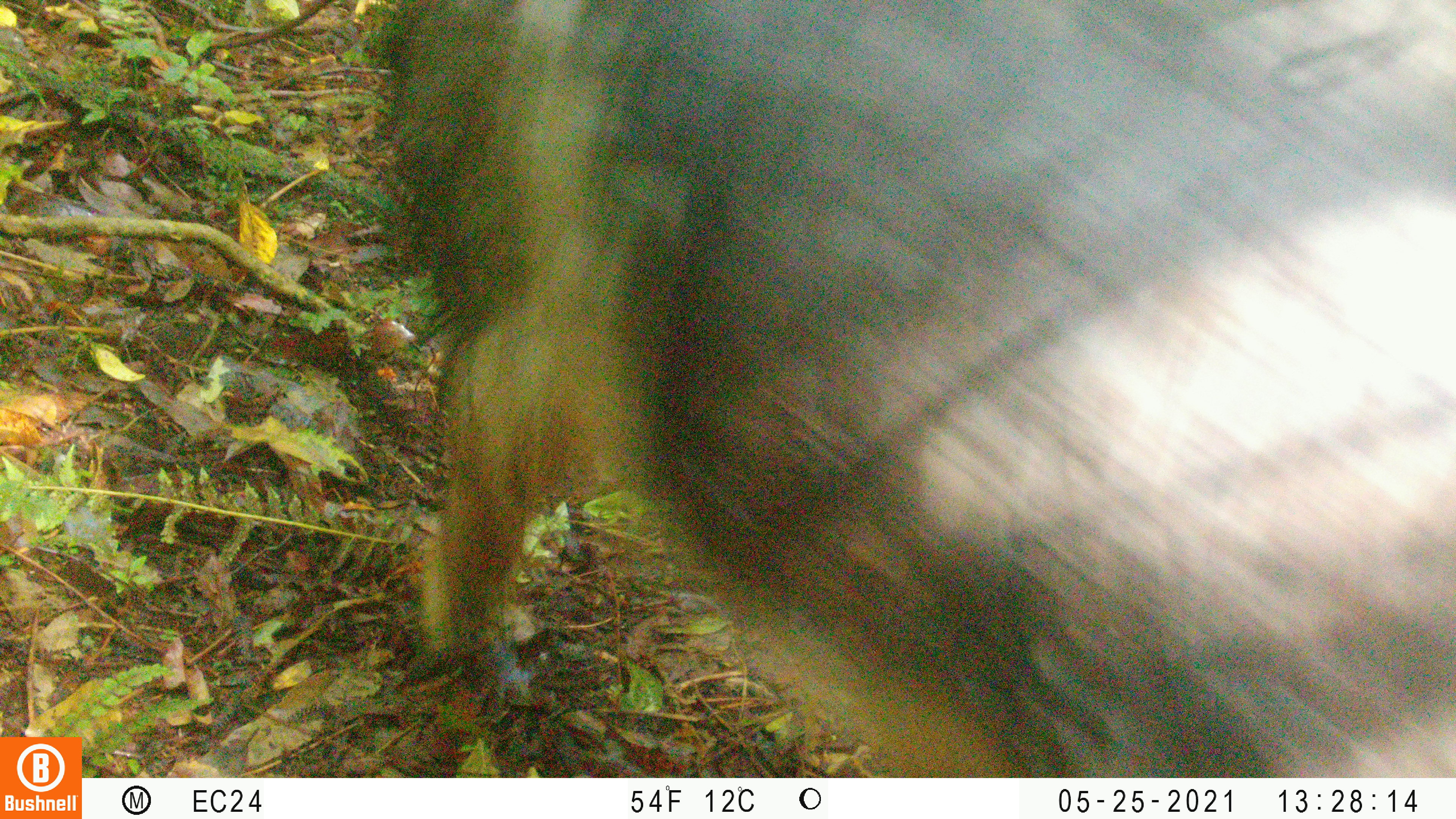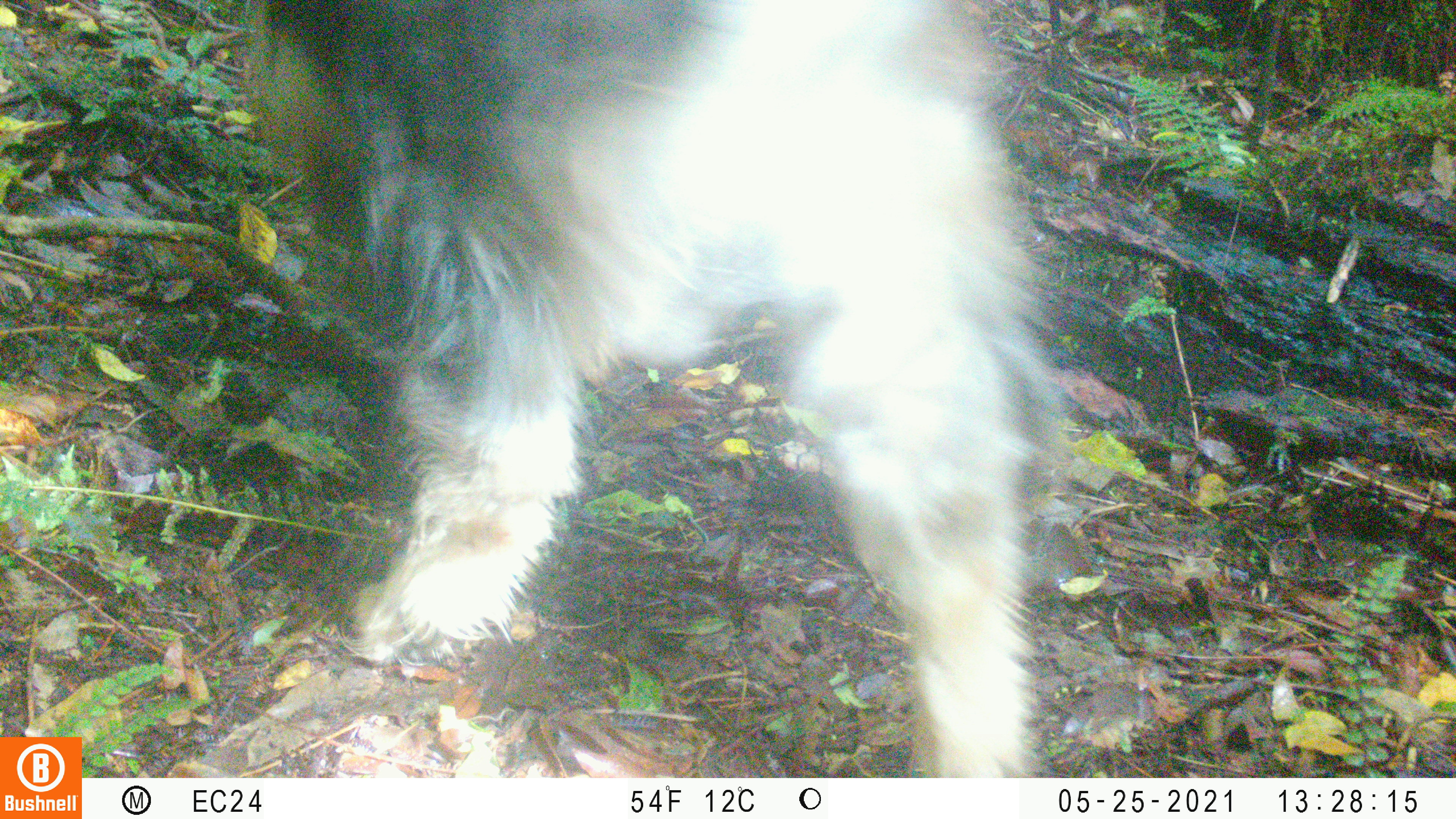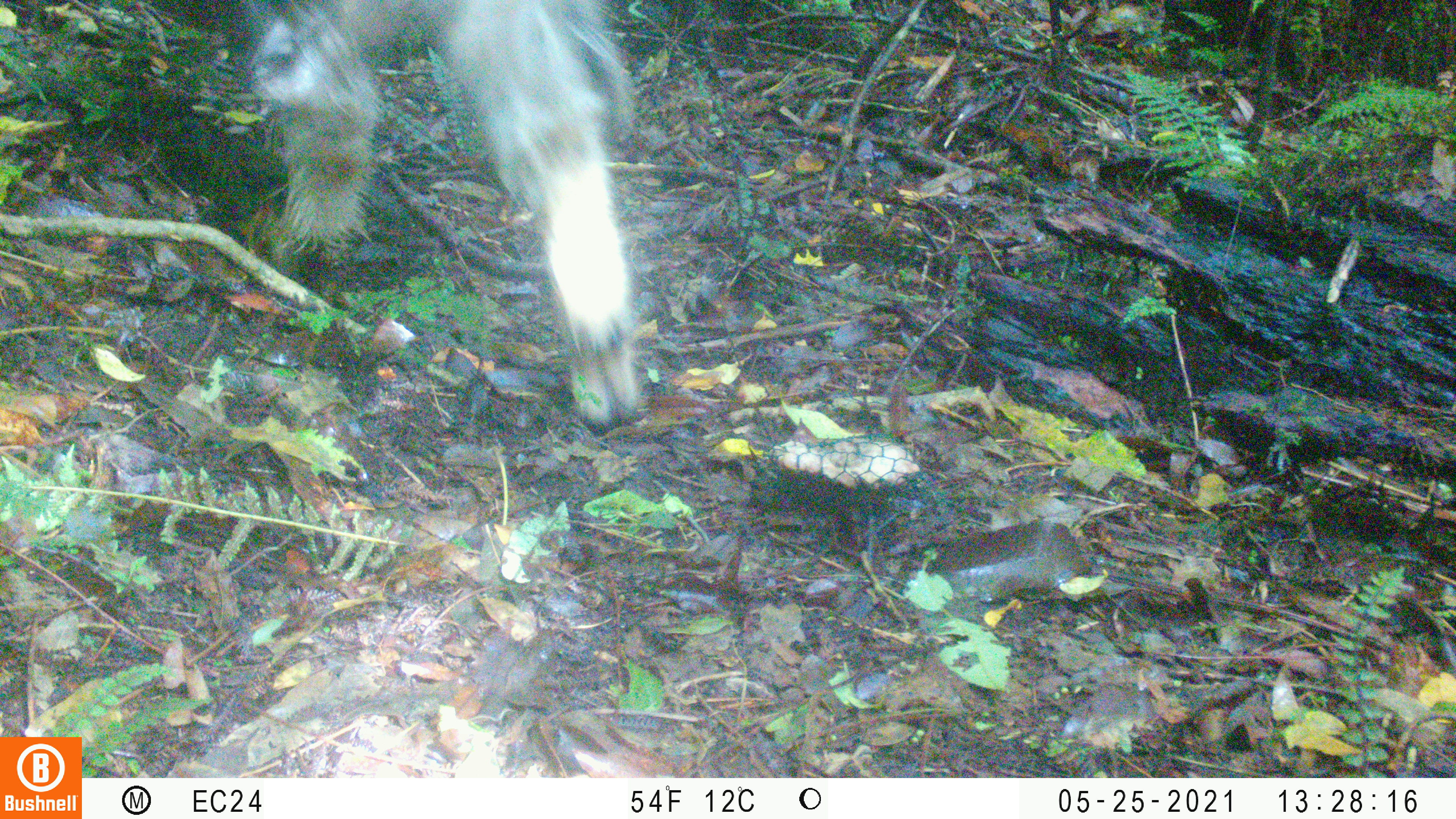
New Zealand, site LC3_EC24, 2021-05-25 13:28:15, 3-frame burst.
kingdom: Animalia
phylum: Chordata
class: Mammalia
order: Artiodactyla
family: Bovidae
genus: Capra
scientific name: Capra hircus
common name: goat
Goat (Capra hircus).